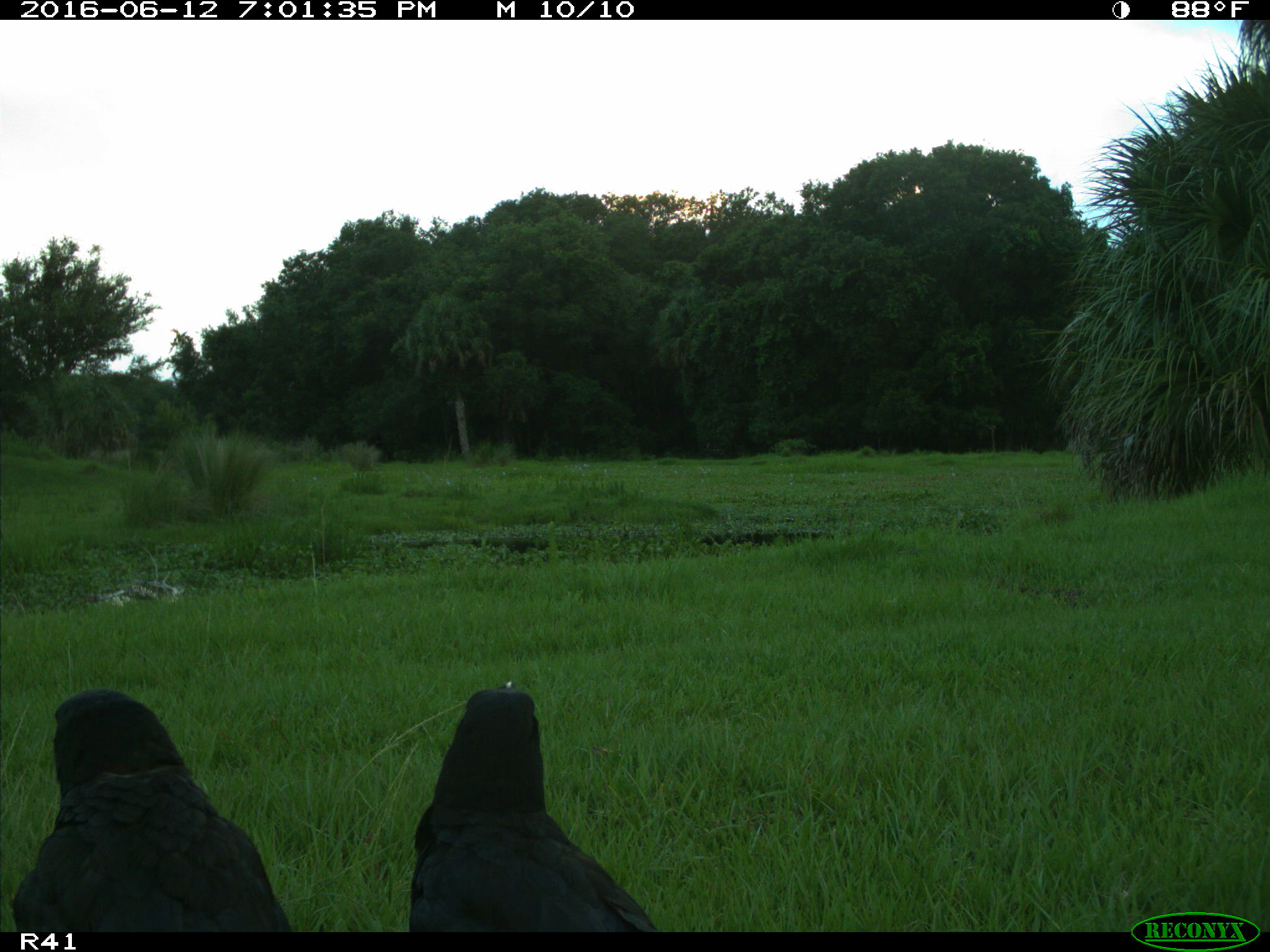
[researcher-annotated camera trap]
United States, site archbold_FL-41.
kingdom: Animalia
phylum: Chordata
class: Mammalia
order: Artiodactyla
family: Bovidae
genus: Bos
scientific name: Bos taurus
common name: domestic cow